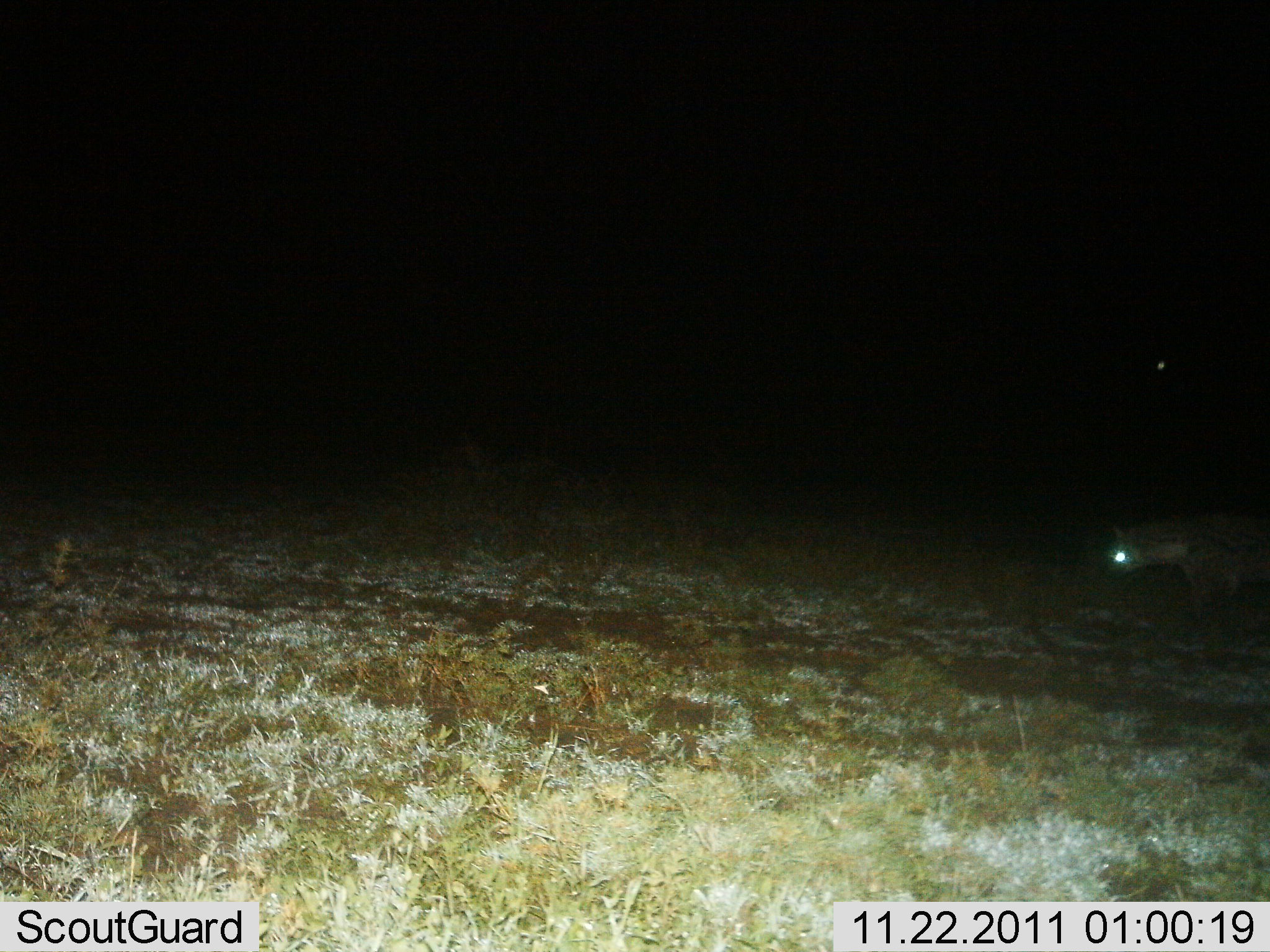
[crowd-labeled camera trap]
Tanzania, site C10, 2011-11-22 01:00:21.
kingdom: Animalia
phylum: Chordata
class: Mammalia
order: Carnivora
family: Hyaenidae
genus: Crocuta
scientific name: Crocuta crocuta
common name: spotted hyena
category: hyenaspotted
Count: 1.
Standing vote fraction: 64%.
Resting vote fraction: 0%.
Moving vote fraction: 43%.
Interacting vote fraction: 0%.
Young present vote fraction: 0%.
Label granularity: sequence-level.